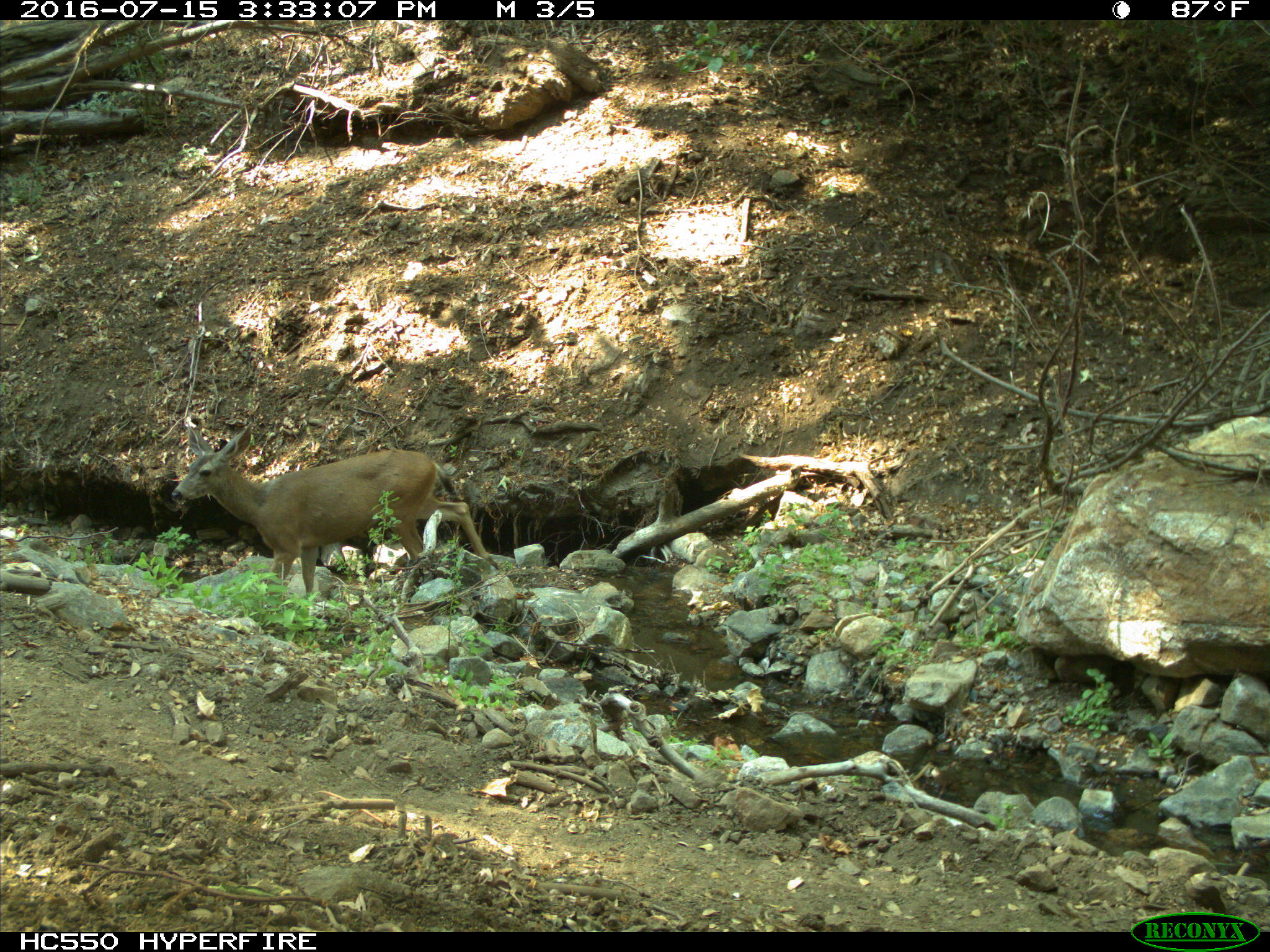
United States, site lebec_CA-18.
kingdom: Animalia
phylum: Chordata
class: Mammalia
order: Artiodactyla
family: Cervidae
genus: Odocoileus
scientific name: Odocoileus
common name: deer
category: unidentified deer